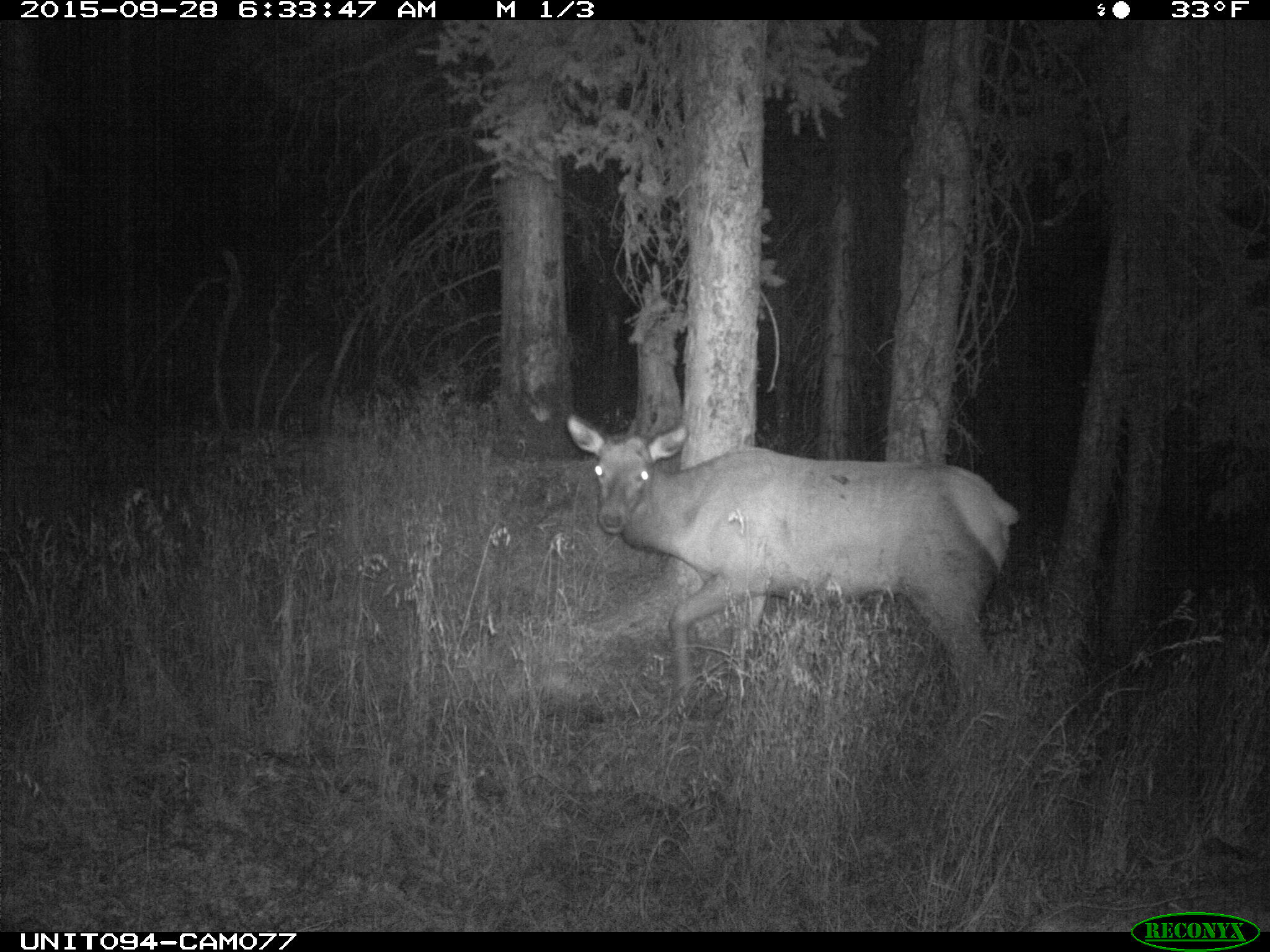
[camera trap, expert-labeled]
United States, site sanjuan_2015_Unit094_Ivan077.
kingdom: Animalia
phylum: Chordata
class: Mammalia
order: Artiodactyla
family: Cervidae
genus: Cervus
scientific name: Cervus elaphus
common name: red deer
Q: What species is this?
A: Cervus elaphus (red deer).